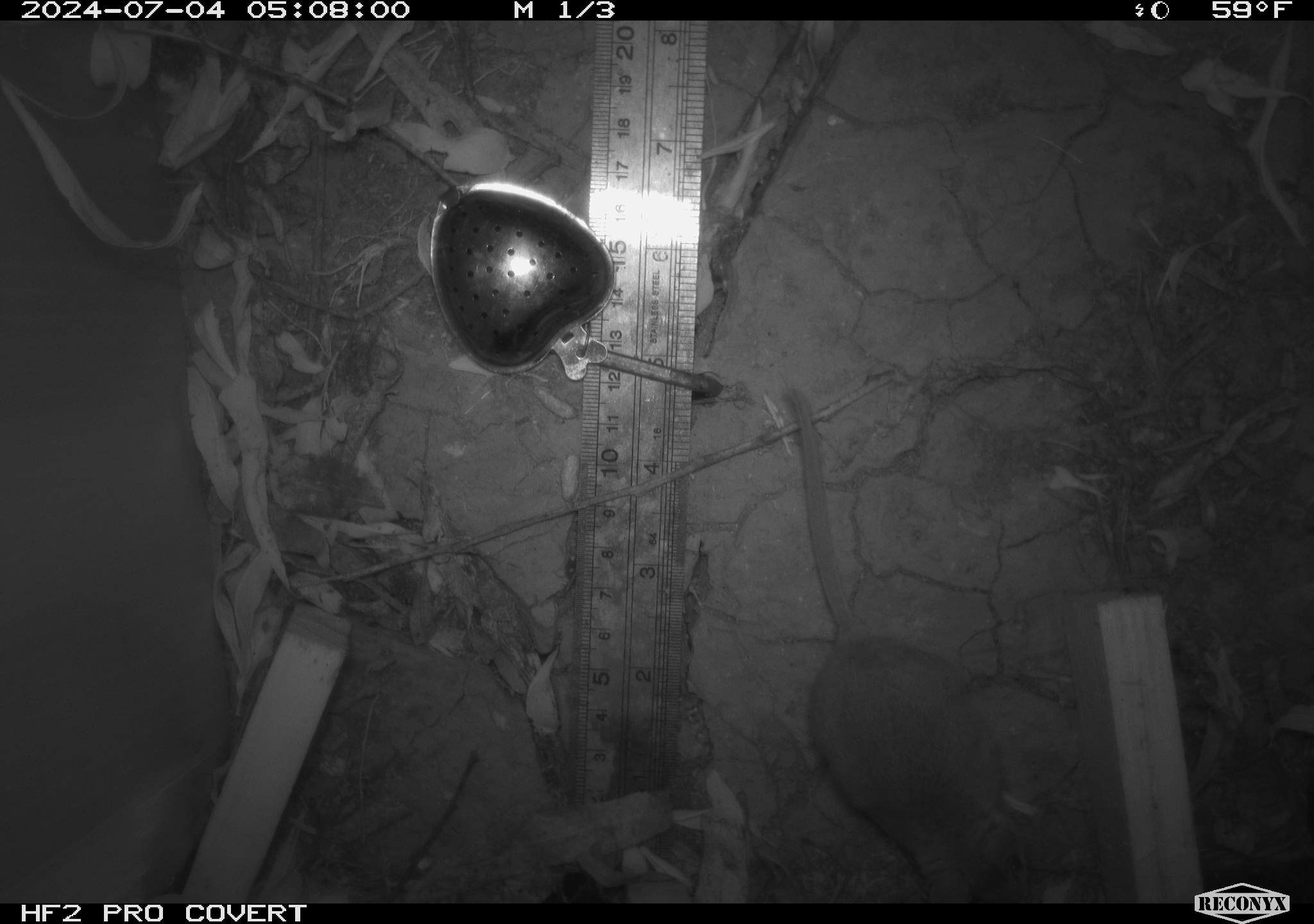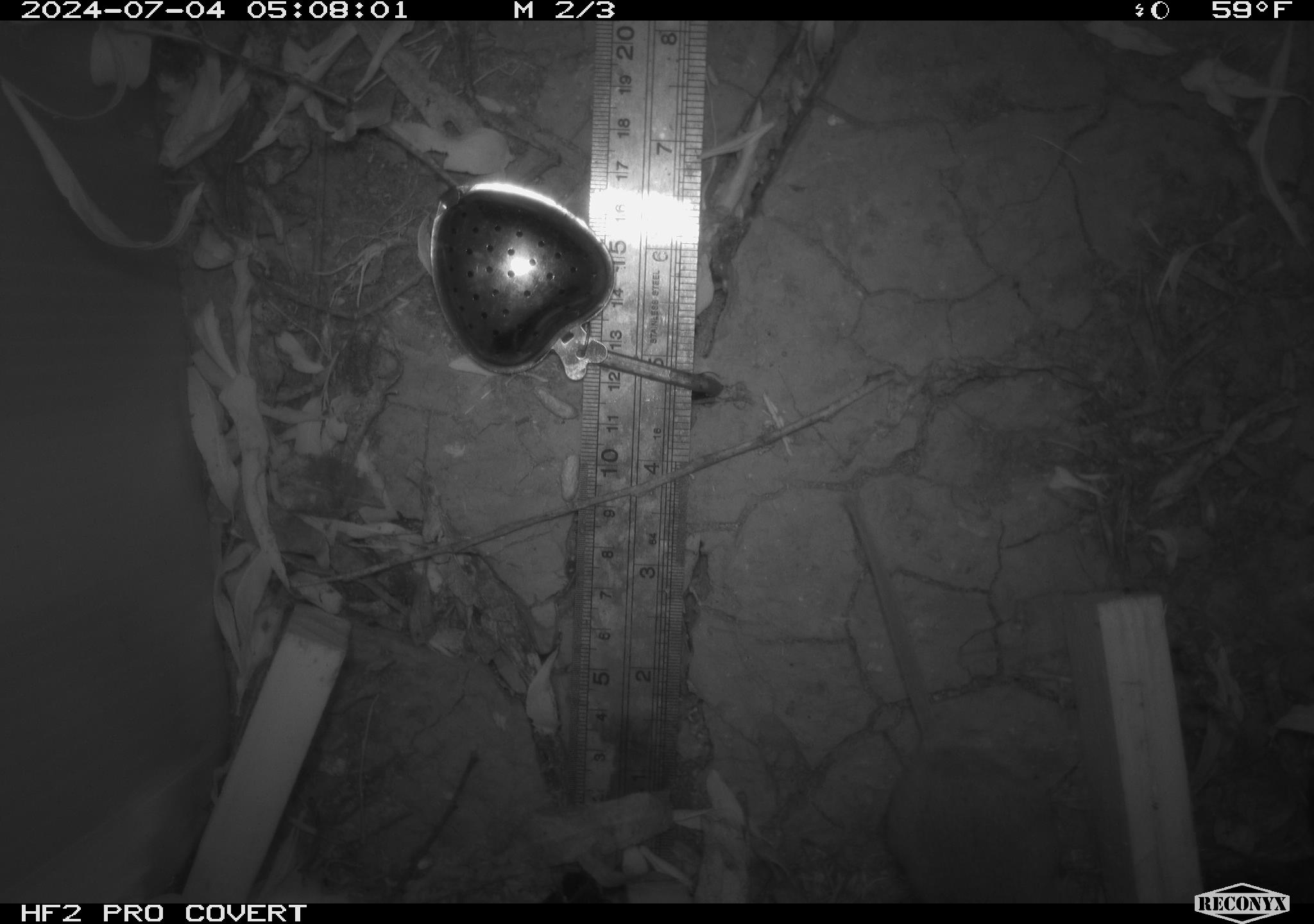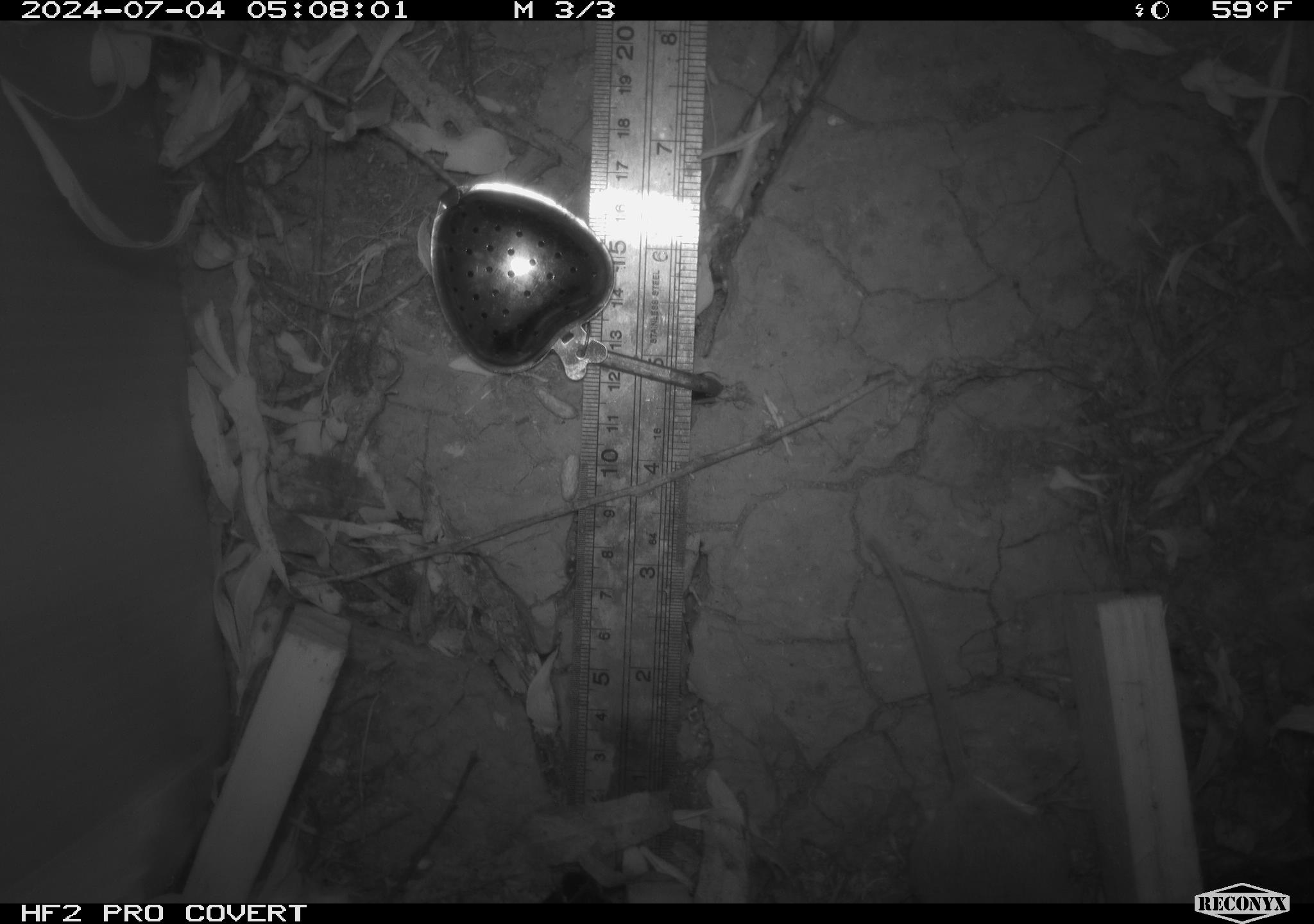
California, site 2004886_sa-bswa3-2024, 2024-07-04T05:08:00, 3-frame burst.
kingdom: Animalia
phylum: Chordata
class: Mammalia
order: Rodentia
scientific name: Rodentia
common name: mouse species